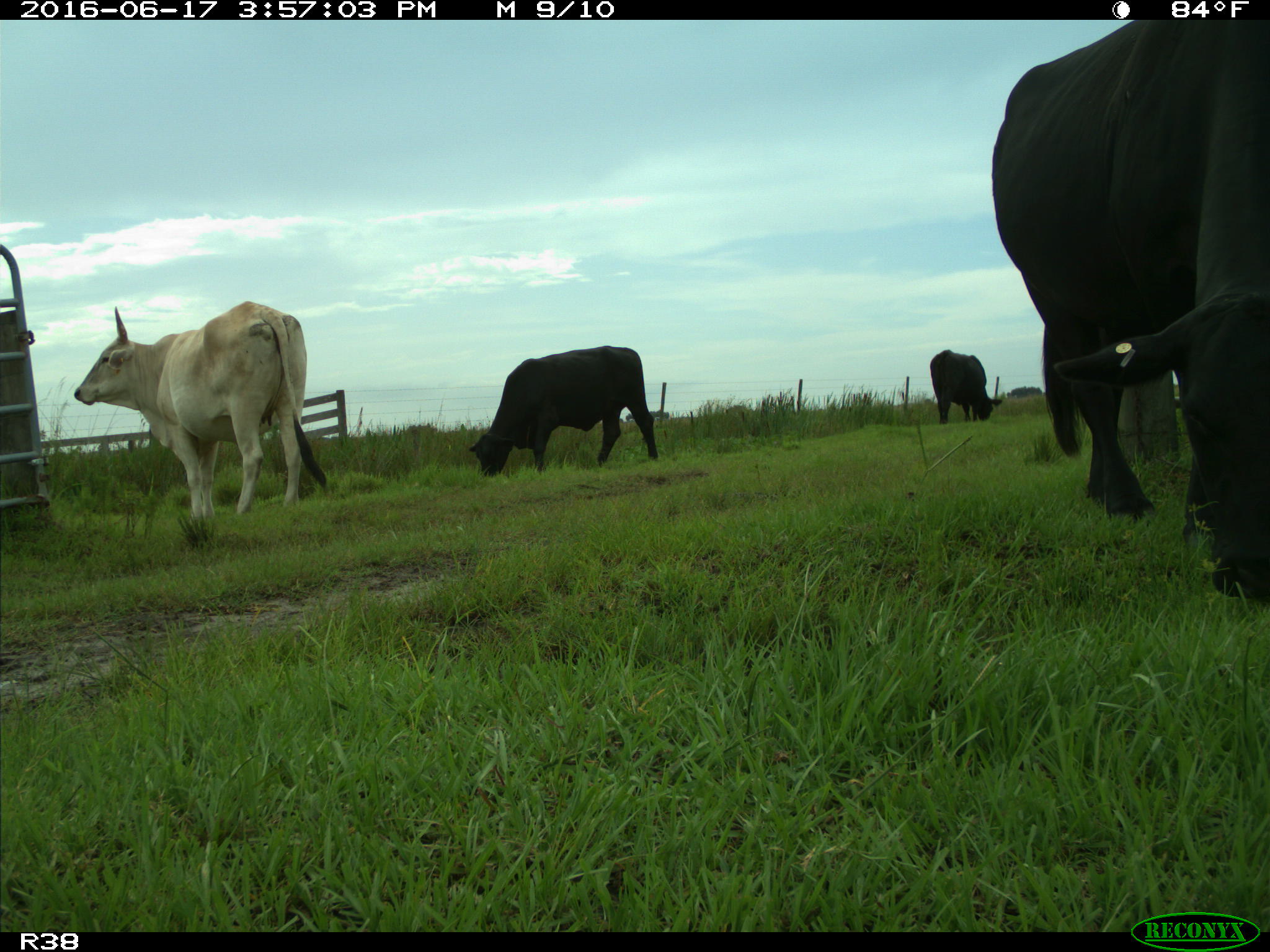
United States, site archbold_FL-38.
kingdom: Animalia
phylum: Chordata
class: Mammalia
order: Artiodactyla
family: Bovidae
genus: Bos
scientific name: Bos taurus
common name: domestic cow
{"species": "Bos taurus (domestic cow)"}